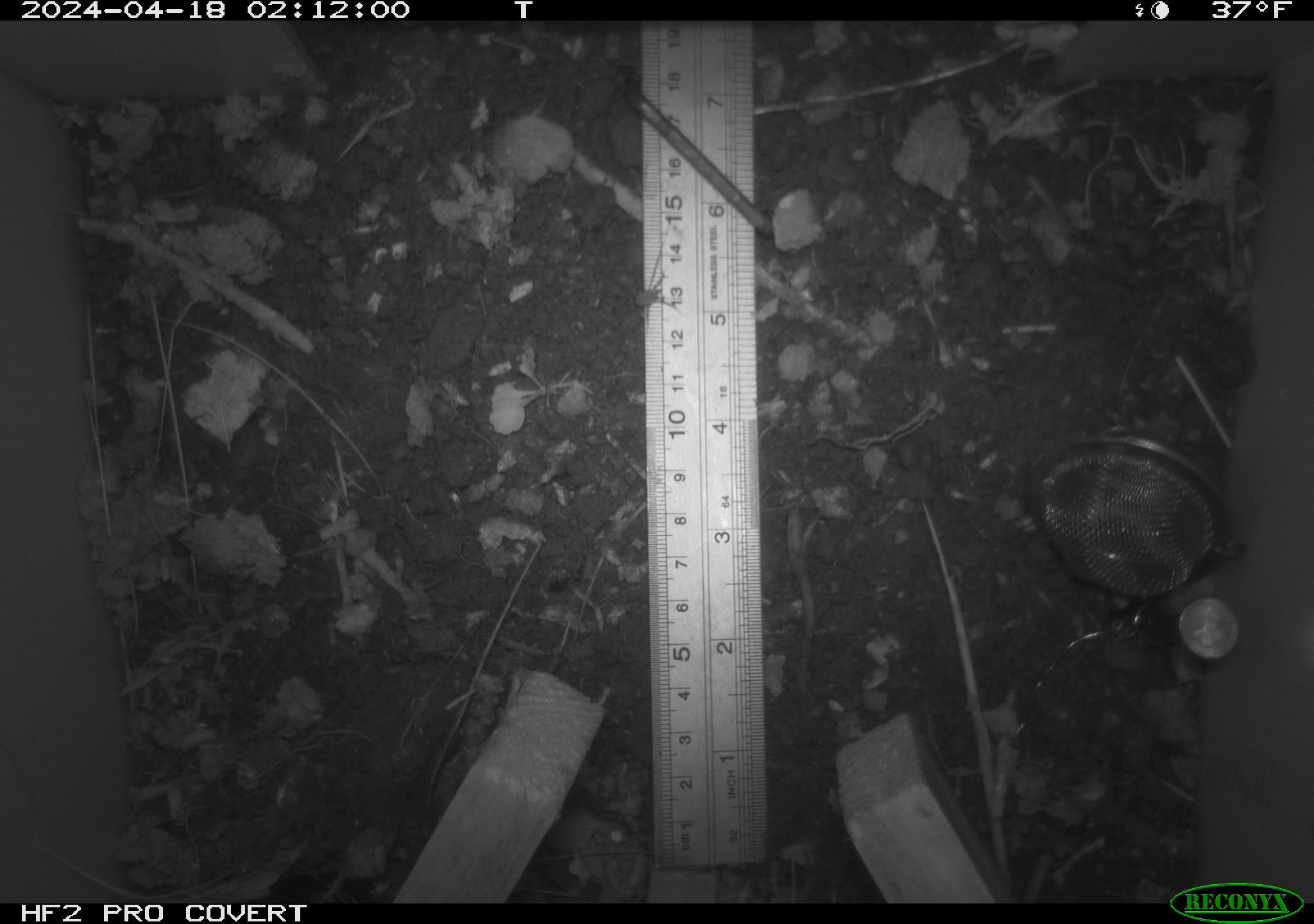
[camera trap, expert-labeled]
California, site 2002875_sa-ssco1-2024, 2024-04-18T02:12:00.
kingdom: Animalia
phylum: Arthropoda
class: Arachnida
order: Araneae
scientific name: Araneae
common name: spider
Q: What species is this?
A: Spider (Araneae).